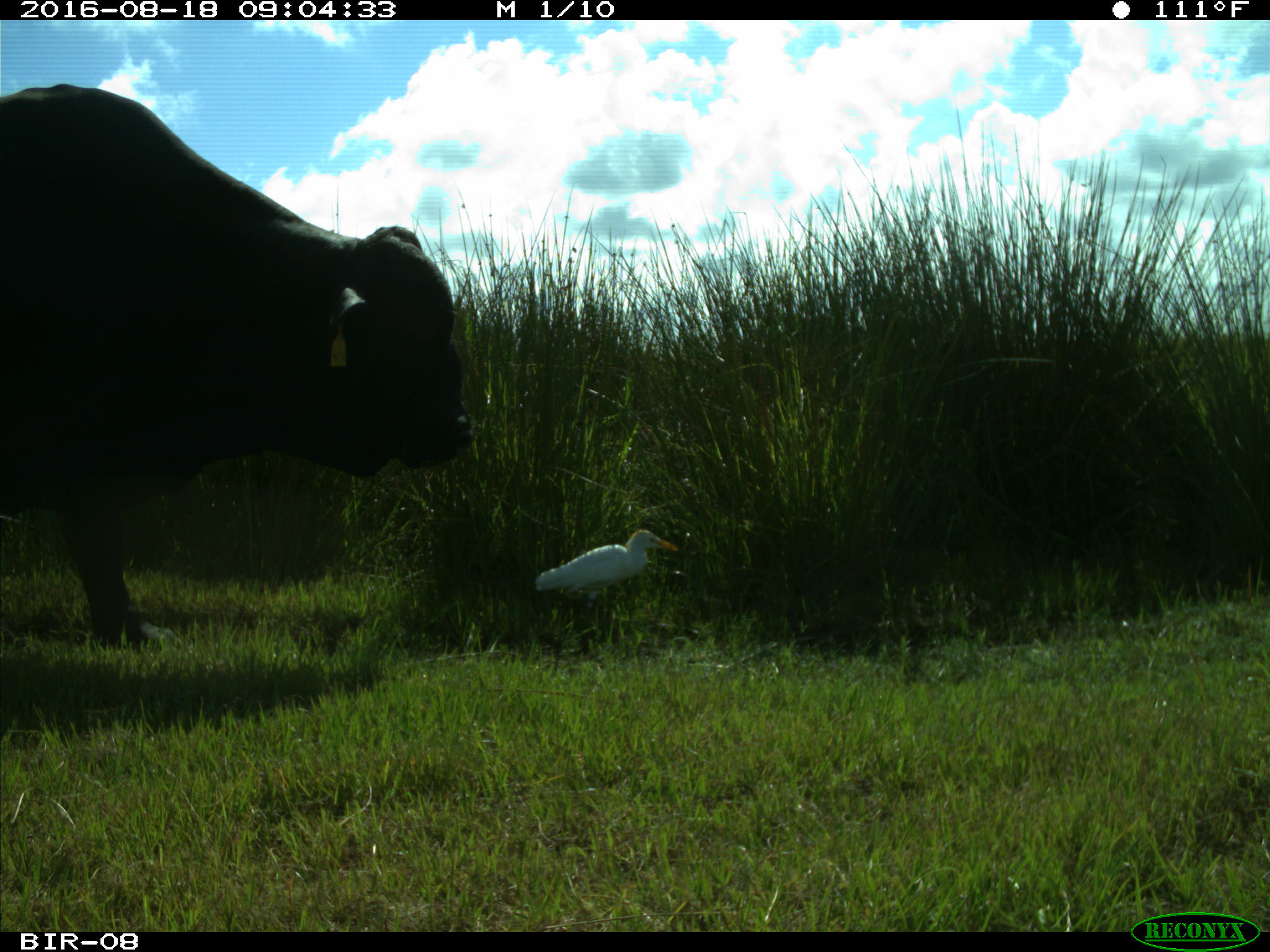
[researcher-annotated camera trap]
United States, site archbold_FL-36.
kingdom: Animalia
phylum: Chordata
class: Mammalia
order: Artiodactyla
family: Bovidae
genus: Bos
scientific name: Bos taurus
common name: domestic cow